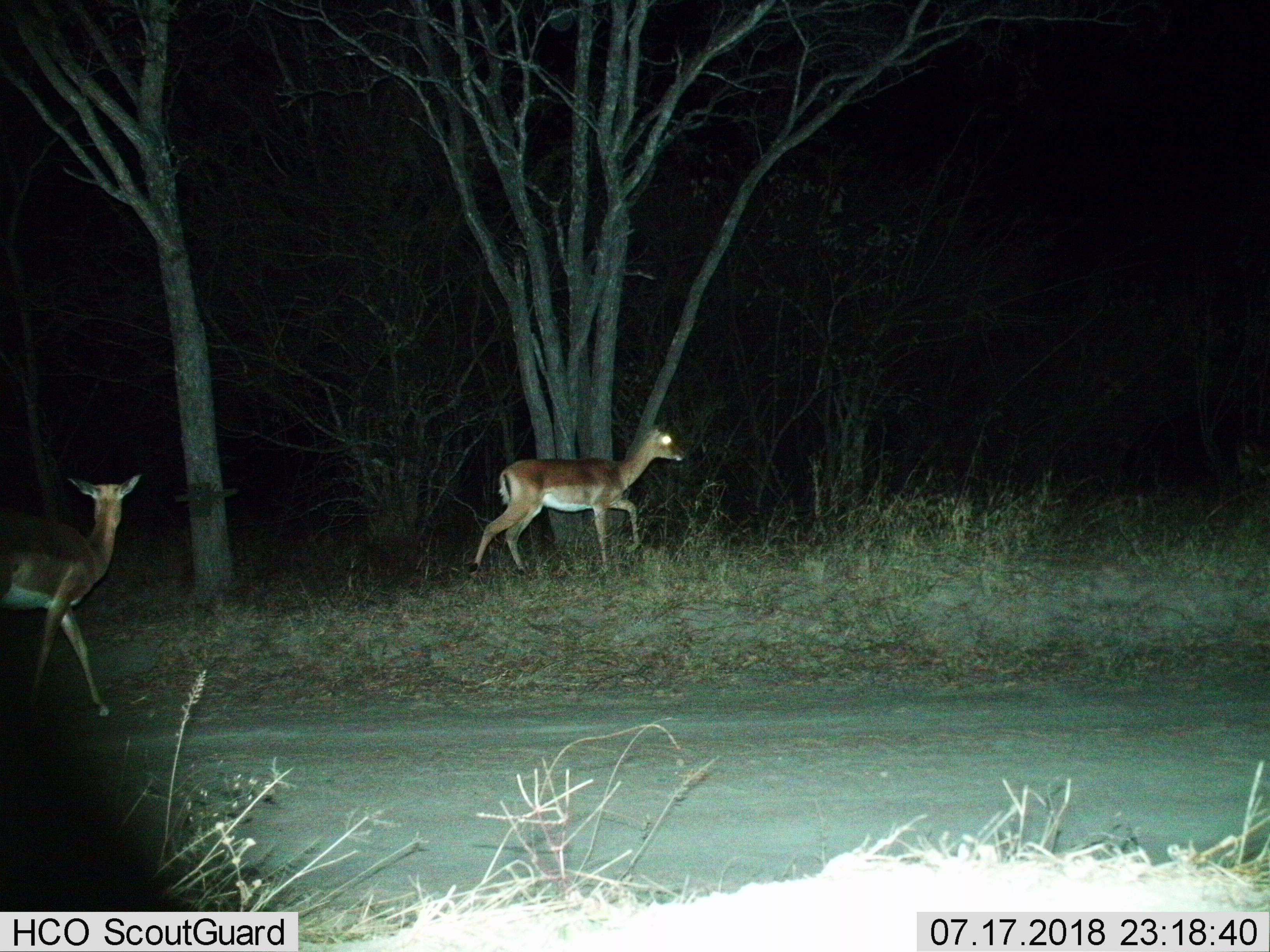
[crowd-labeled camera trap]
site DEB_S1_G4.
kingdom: Animalia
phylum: Chordata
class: Mammalia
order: Artiodactyla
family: Bovidae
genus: Aepyceros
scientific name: Aepyceros melampus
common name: impala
Impala (Aepyceros melampus), count 2. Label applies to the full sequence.